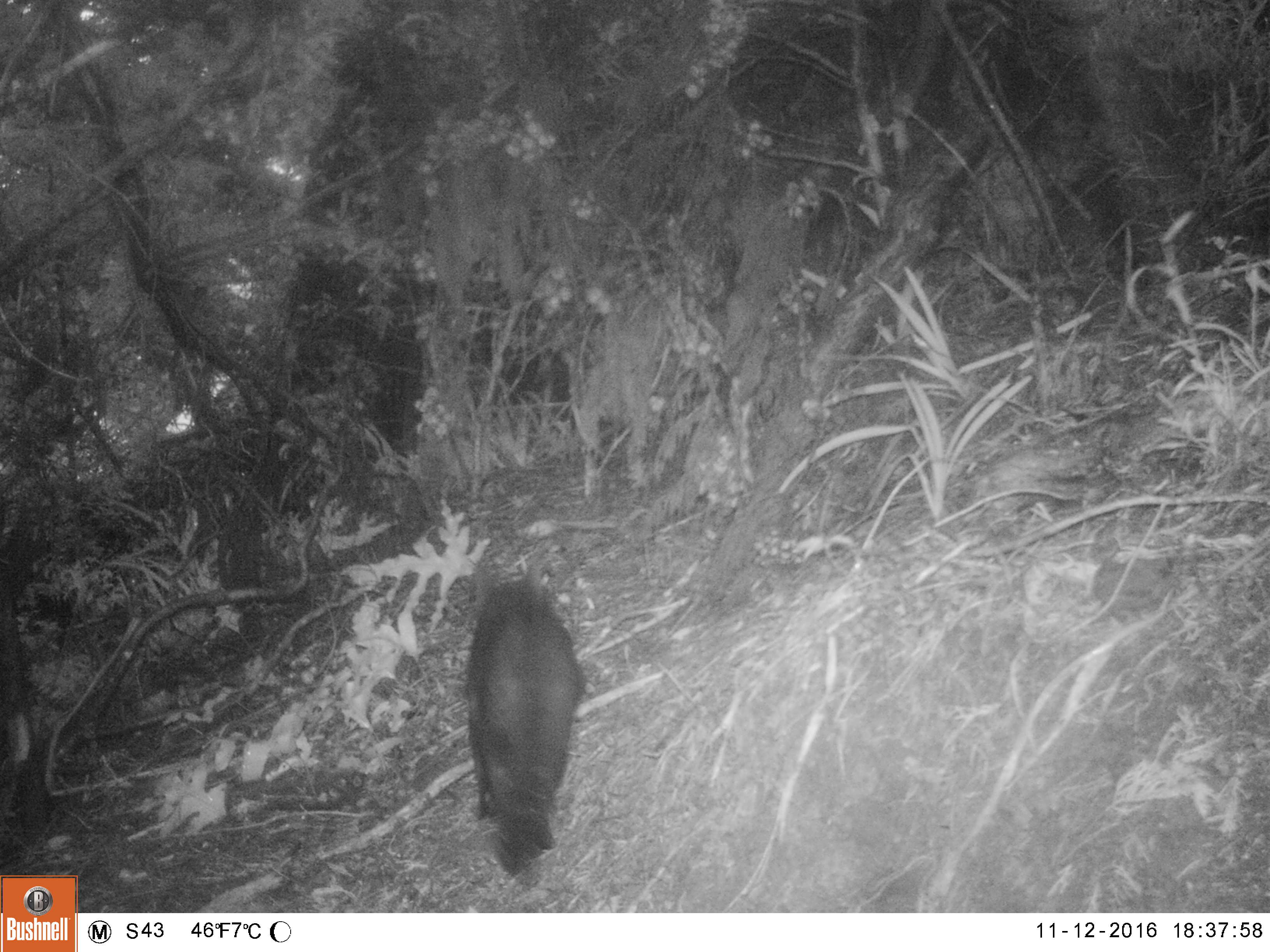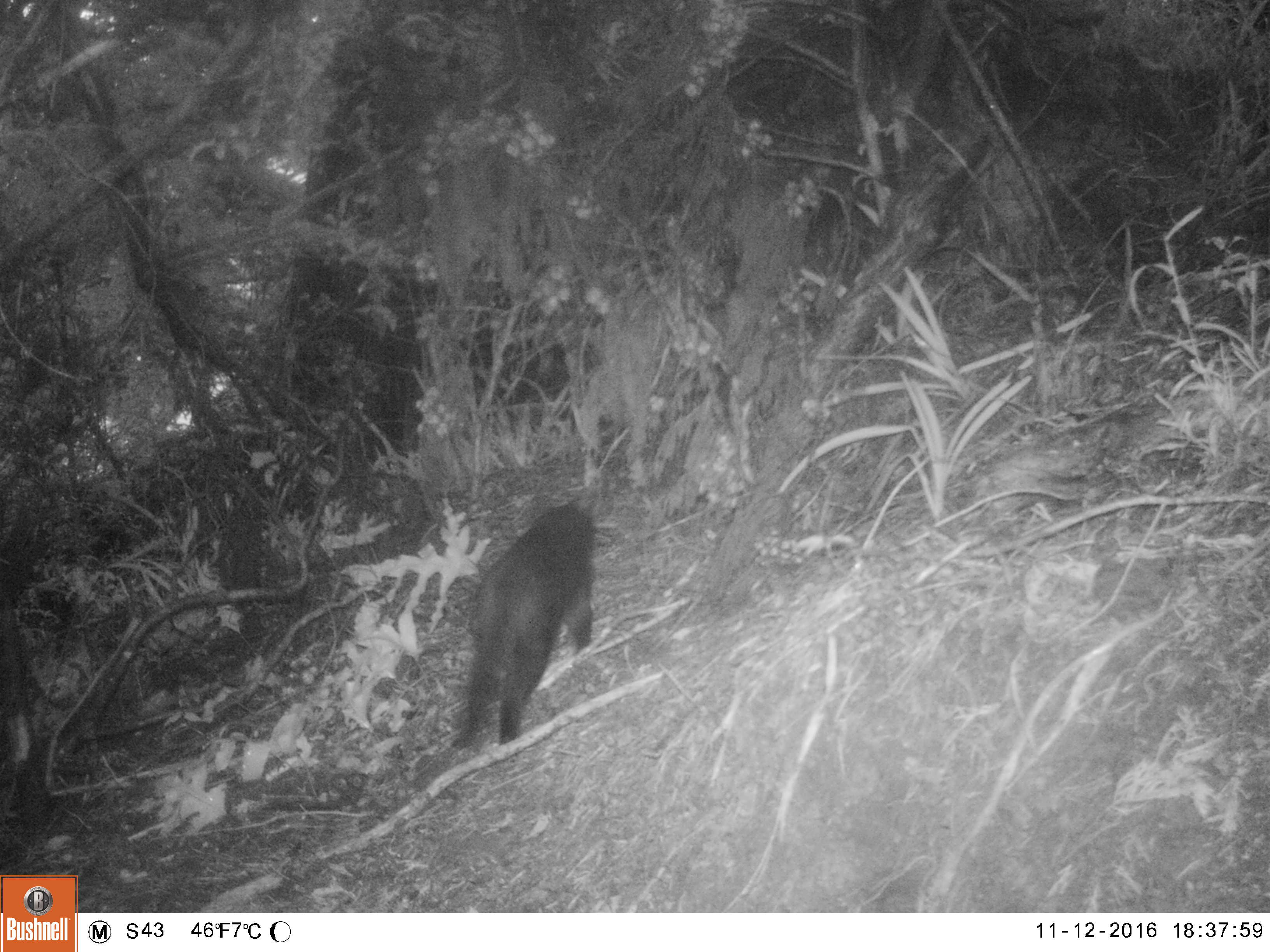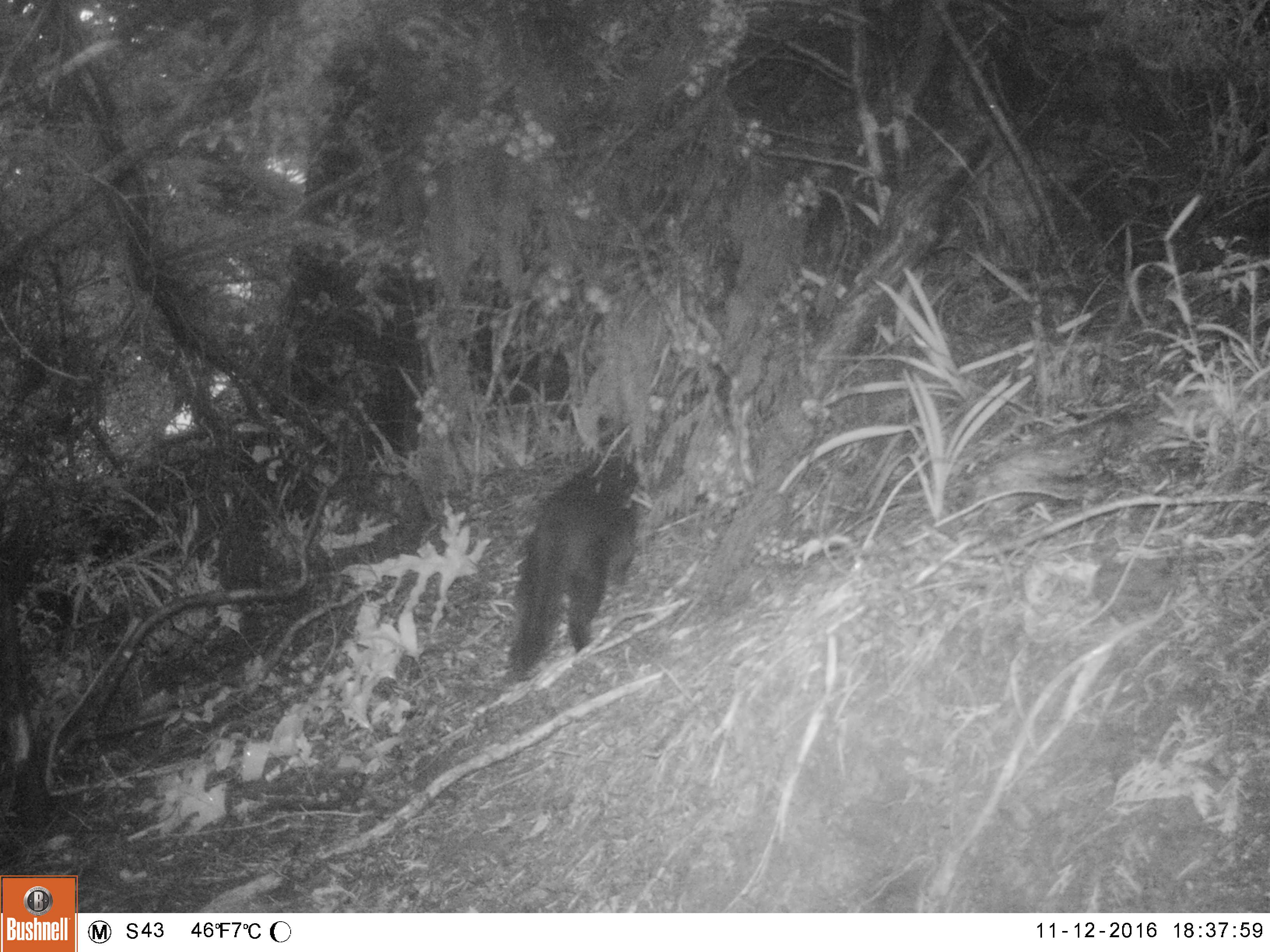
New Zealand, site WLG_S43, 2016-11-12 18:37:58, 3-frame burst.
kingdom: Animalia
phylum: Chordata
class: Mammalia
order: Carnivora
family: Felidae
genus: Felis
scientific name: Felis catus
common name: domestic cat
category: cat